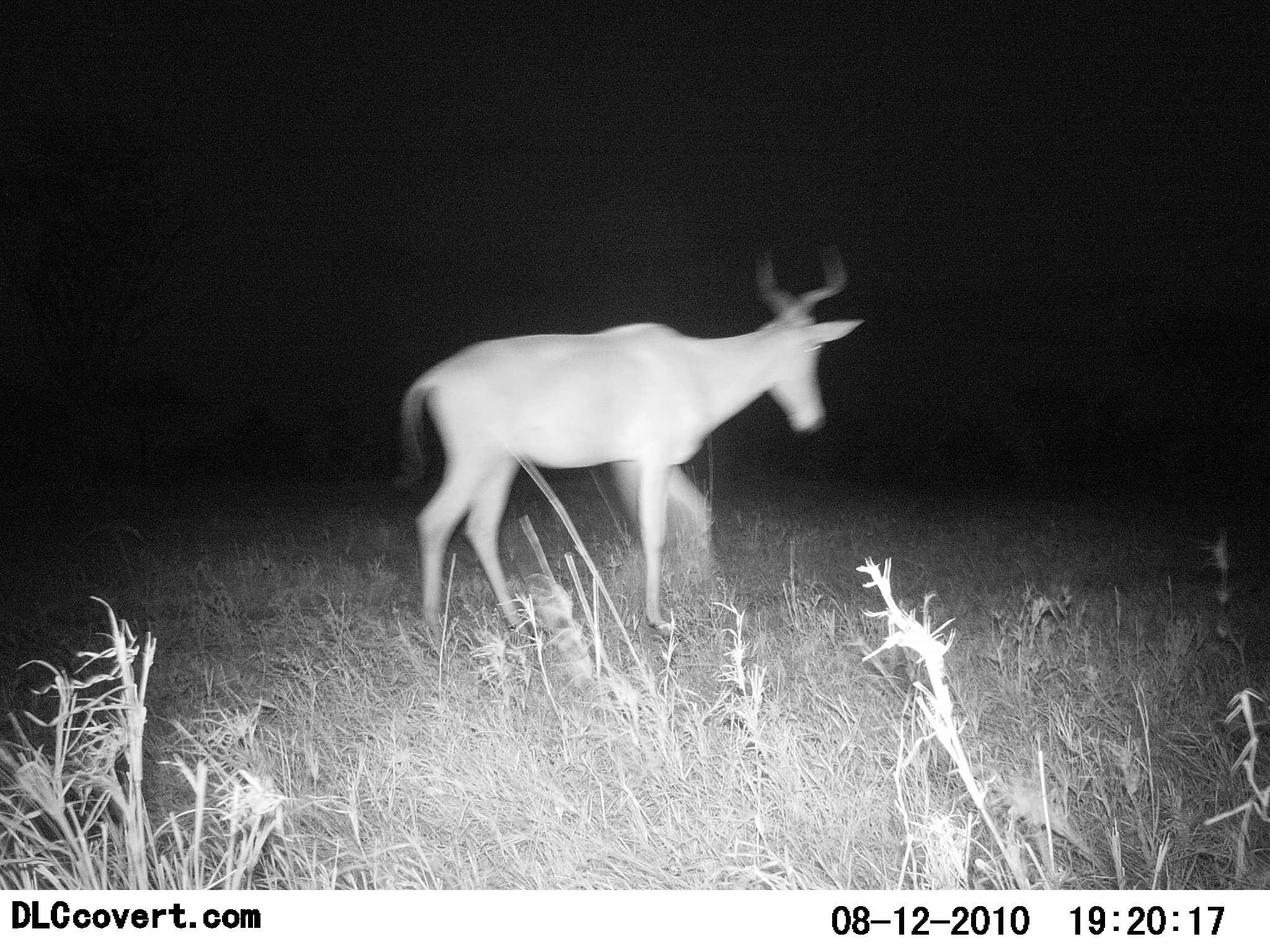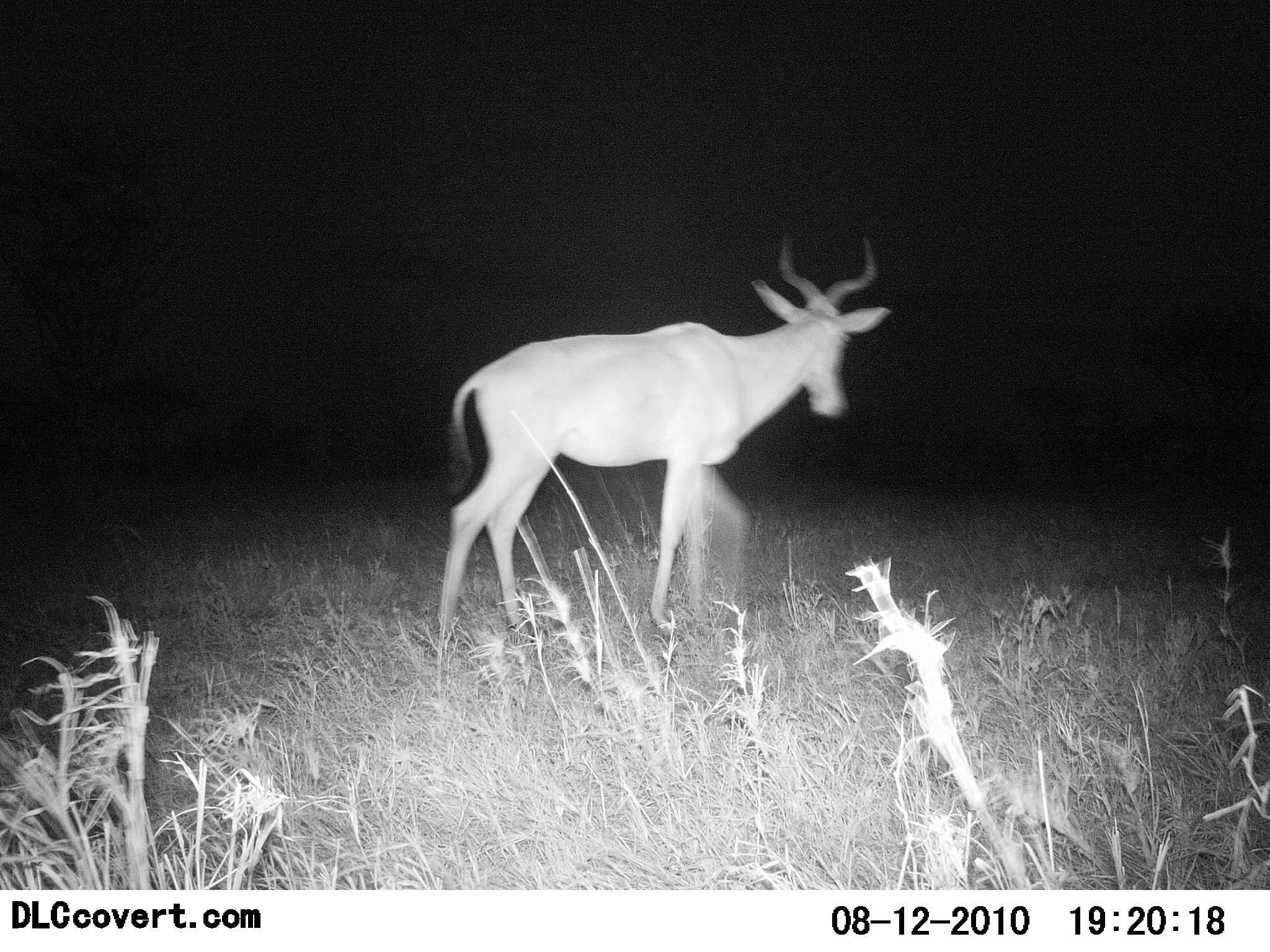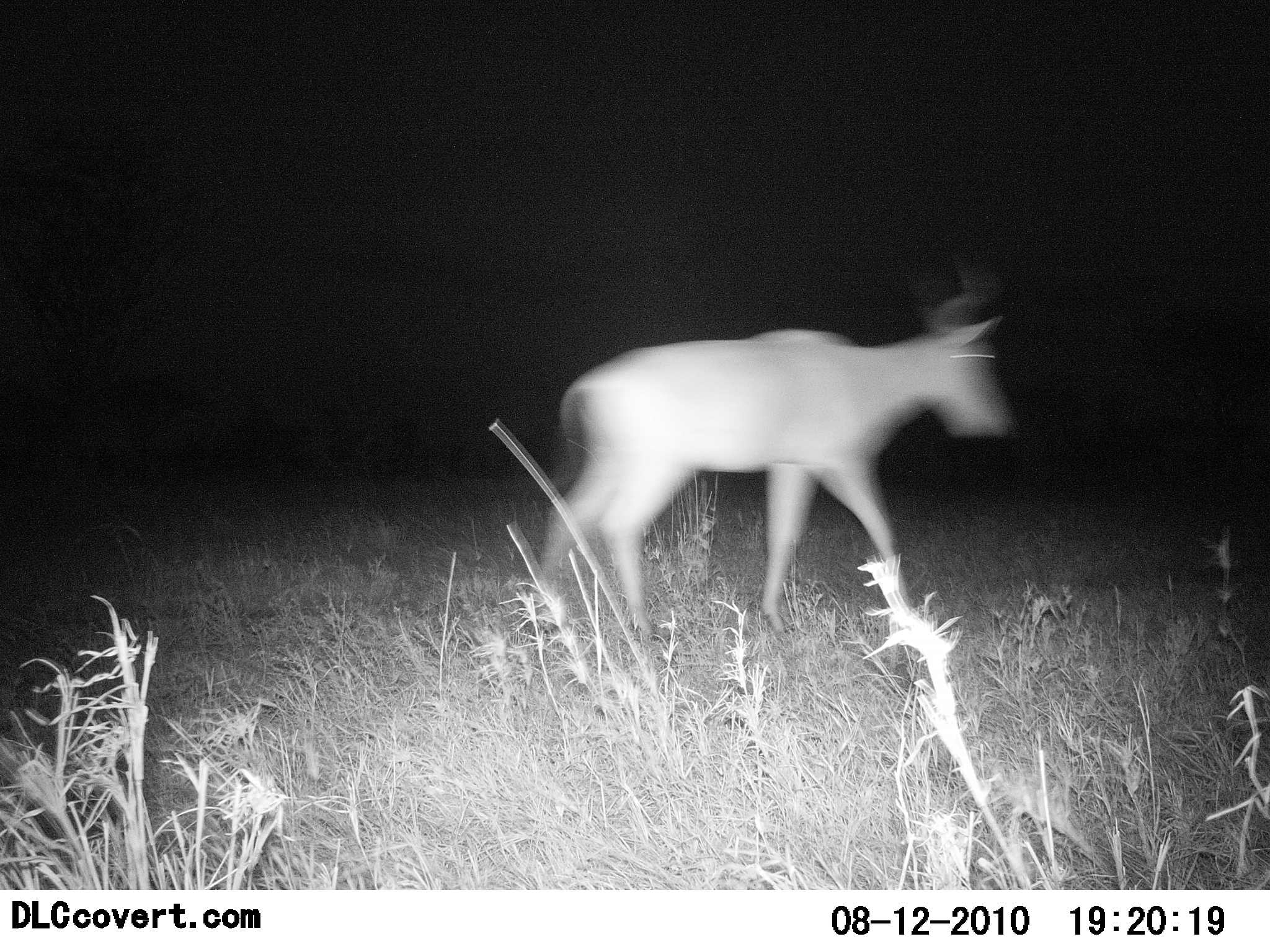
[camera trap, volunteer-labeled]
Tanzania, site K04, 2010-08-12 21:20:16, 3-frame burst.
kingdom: Animalia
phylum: Chordata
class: Mammalia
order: Artiodactyla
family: Bovidae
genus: Alcelaphus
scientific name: Alcelaphus buselaphus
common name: hartebeest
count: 1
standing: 0%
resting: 0%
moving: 100%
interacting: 0%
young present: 0%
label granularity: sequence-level